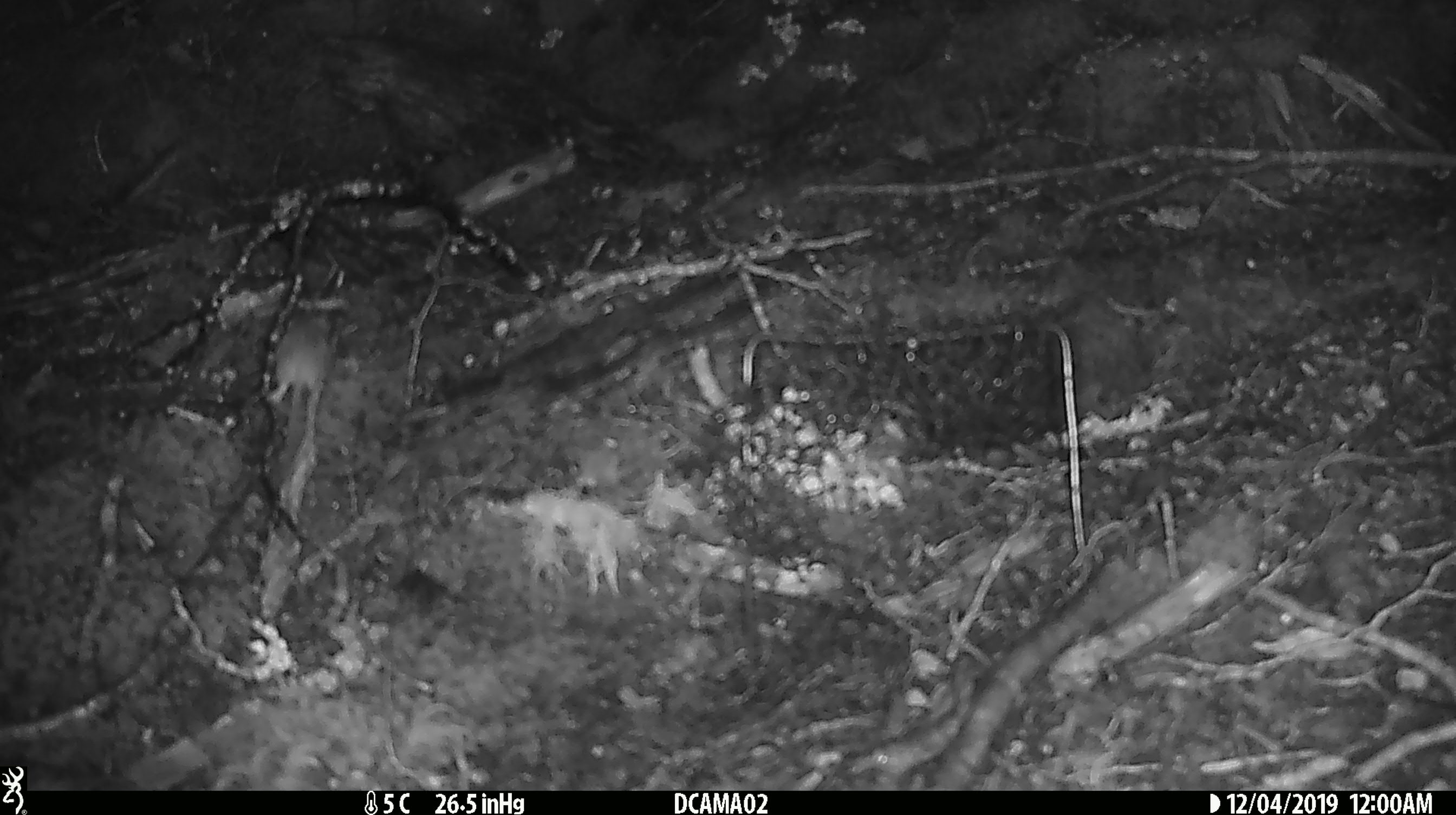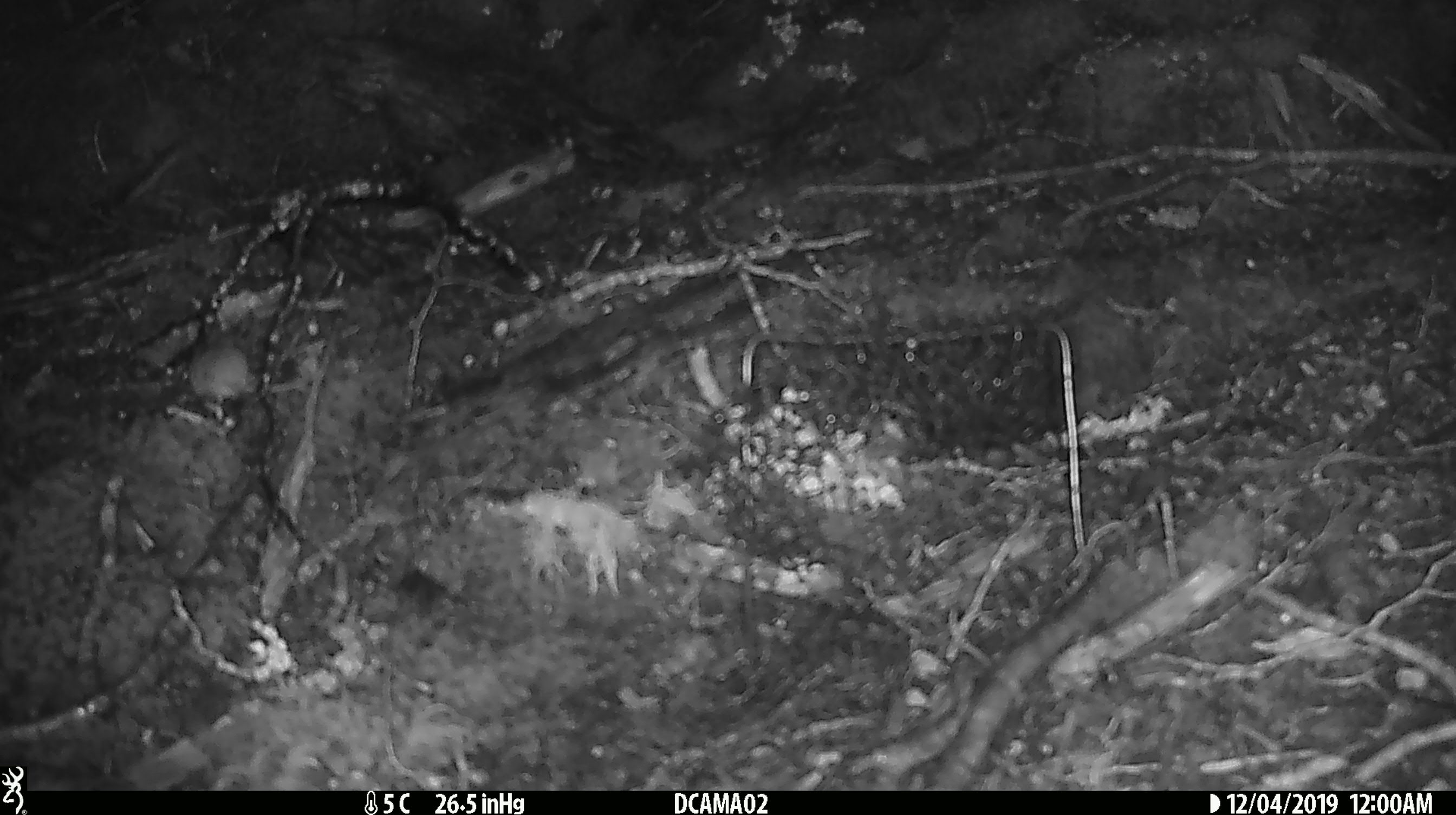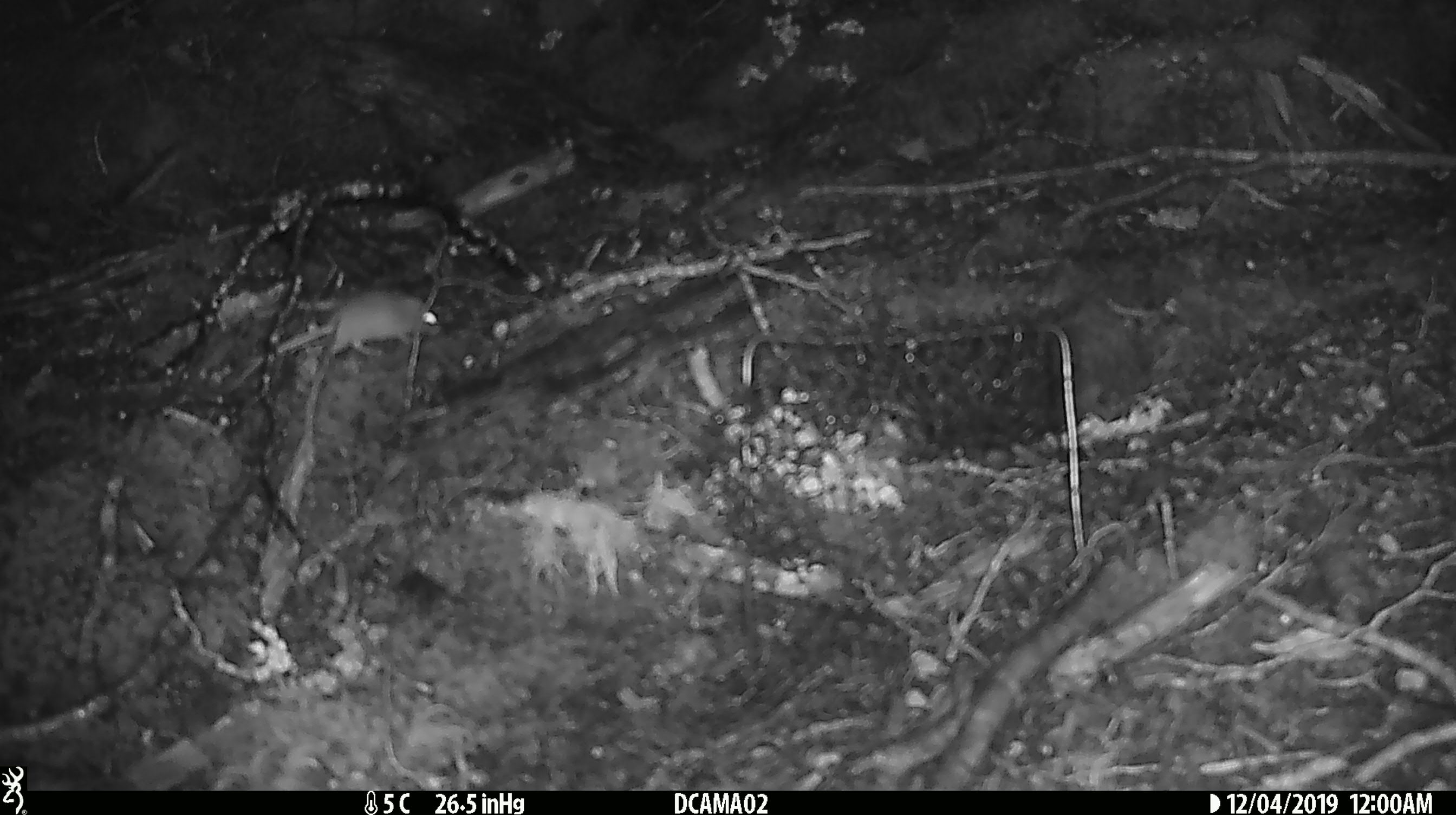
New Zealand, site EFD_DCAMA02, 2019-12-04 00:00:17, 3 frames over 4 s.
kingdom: Animalia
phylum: Chordata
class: Mammalia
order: Rodentia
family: Muridae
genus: Mus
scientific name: Mus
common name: mouse